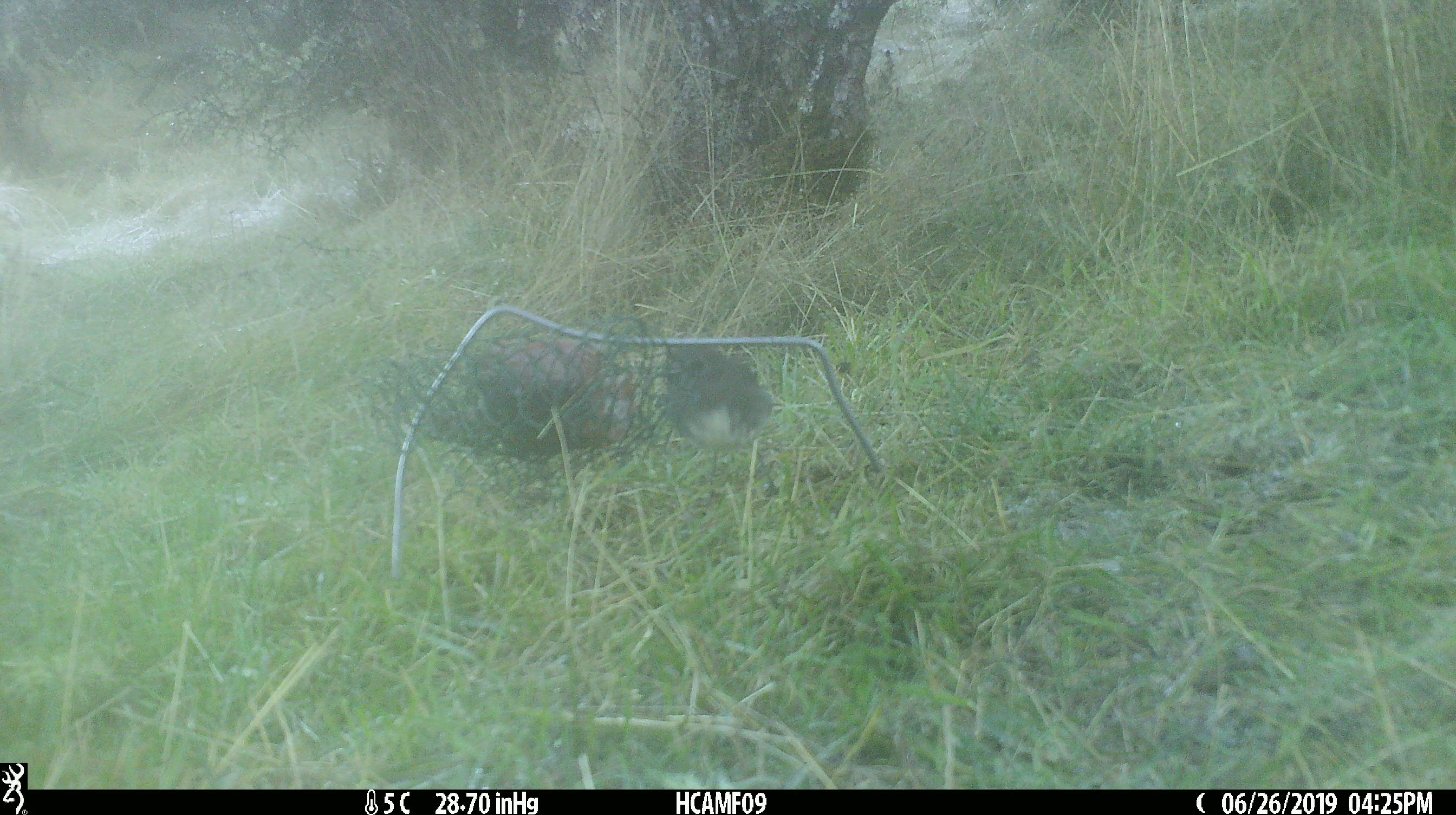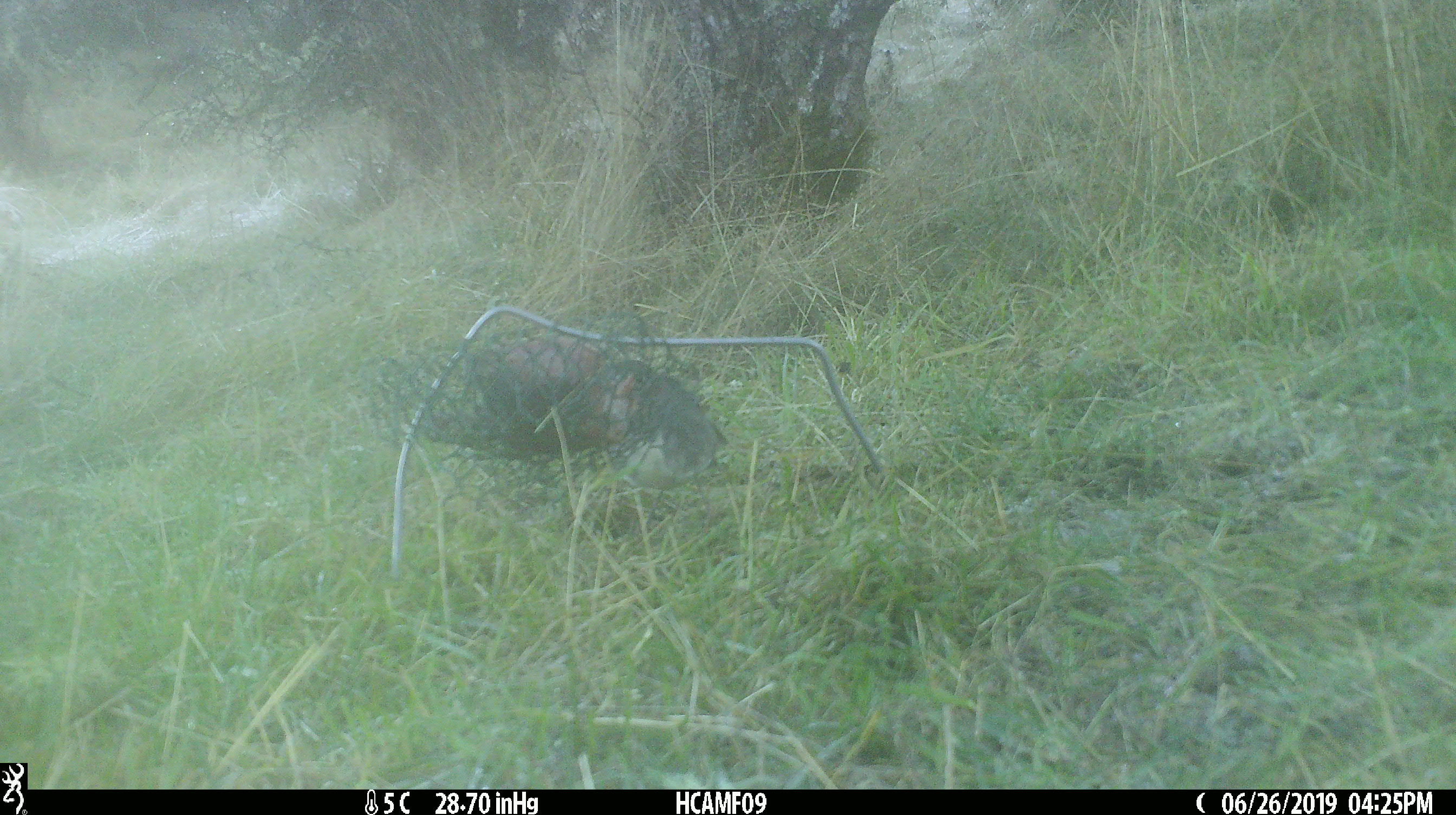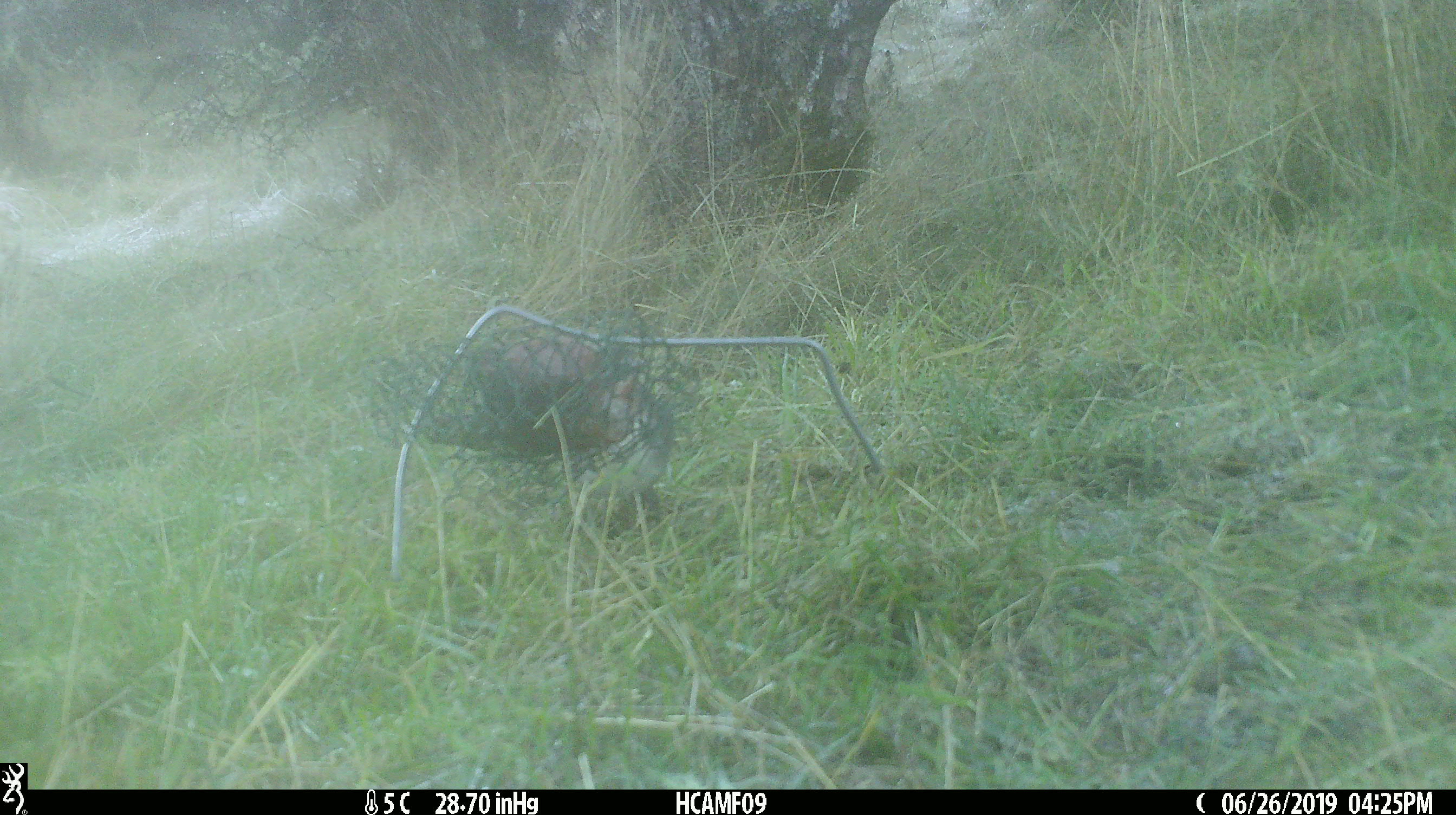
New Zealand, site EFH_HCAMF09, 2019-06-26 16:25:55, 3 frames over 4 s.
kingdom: Animalia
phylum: Chordata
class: Aves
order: Passeriformes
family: Petroicidae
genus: Petroica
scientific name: Petroica australis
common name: new zealand robin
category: robin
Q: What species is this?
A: Robin (new zealand robin) (Petroica australis).